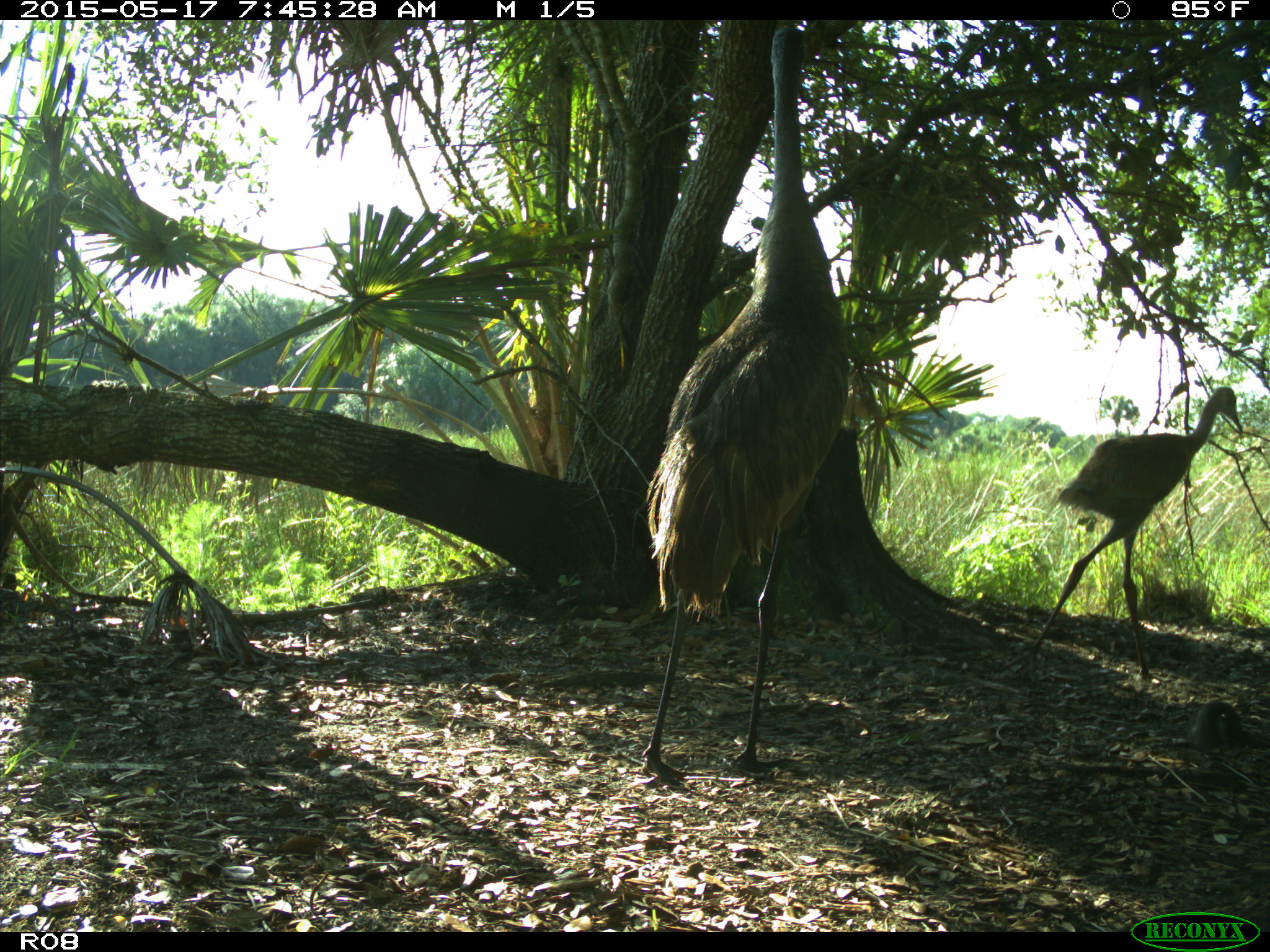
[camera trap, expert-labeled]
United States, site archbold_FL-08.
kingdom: Animalia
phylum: Chordata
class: Aves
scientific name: Aves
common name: birds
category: unidentified bird